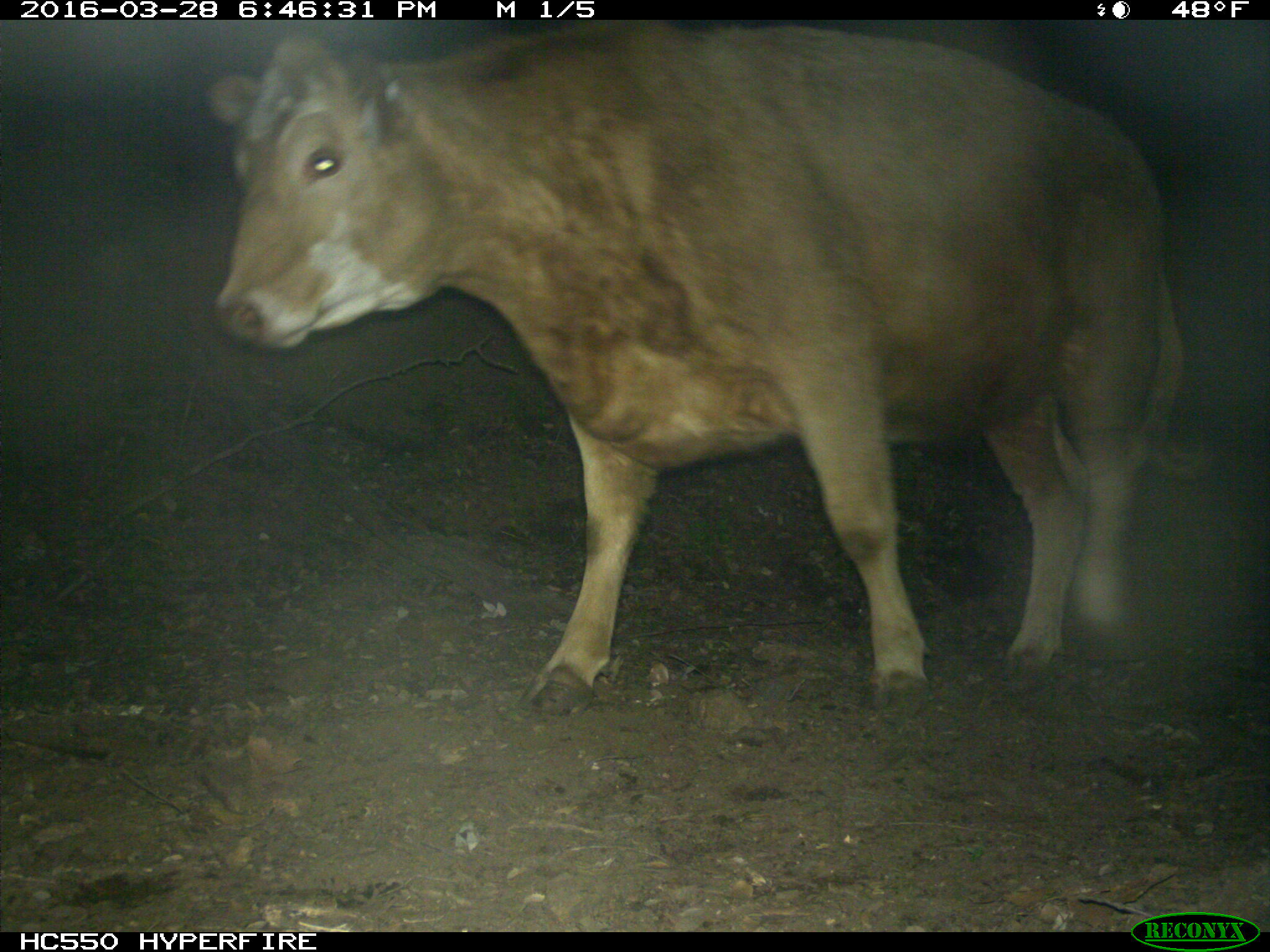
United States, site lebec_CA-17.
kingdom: Animalia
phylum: Chordata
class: Mammalia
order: Artiodactyla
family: Bovidae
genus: Bos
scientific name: Bos taurus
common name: domestic cow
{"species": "Bos taurus (domestic cow)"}